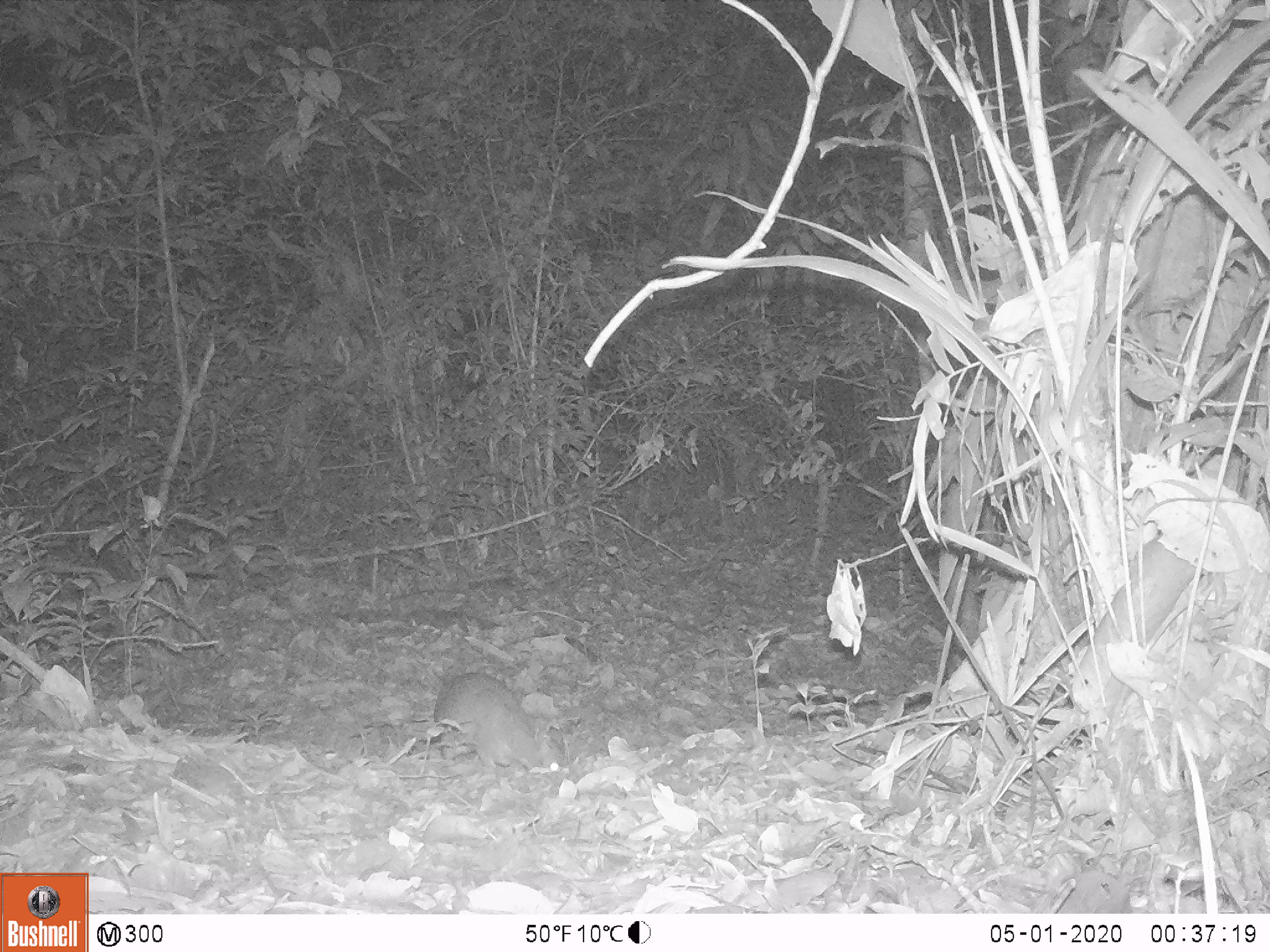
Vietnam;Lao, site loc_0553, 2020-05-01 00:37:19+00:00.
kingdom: Animalia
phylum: Chordata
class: Mammalia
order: Artiodactyla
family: Tragulidae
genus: Moschiola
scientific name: Moschiola meminna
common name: chevrotain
Chevrotain (Moschiola meminna). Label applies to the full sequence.